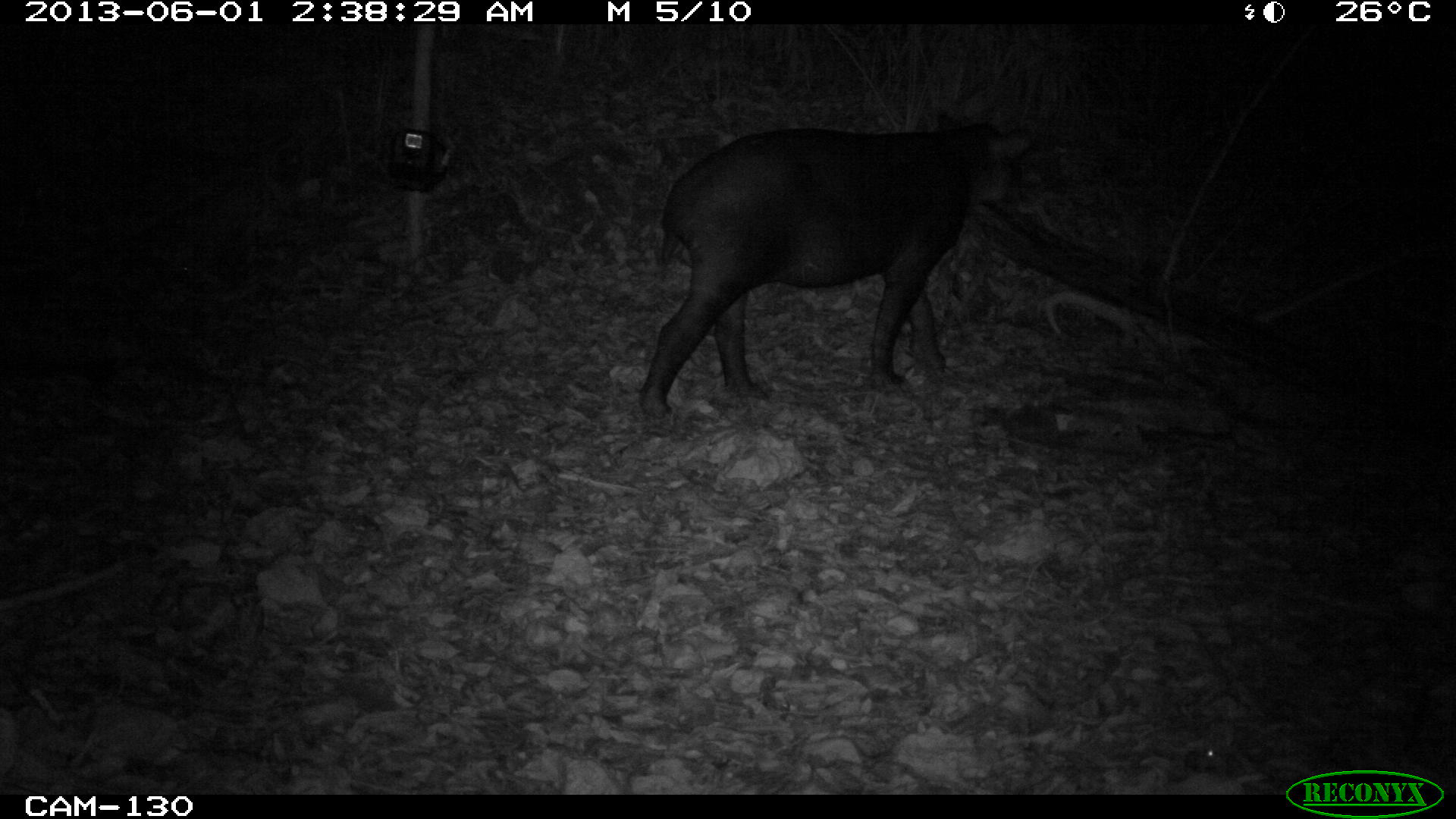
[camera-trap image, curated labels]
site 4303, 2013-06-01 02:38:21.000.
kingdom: Animalia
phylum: Chordata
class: Mammalia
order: Perissodactyla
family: Tapiridae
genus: Tapirus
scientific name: Tapirus bairdii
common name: baird's tapir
Tapirus bairdii (baird's tapir), count 1.